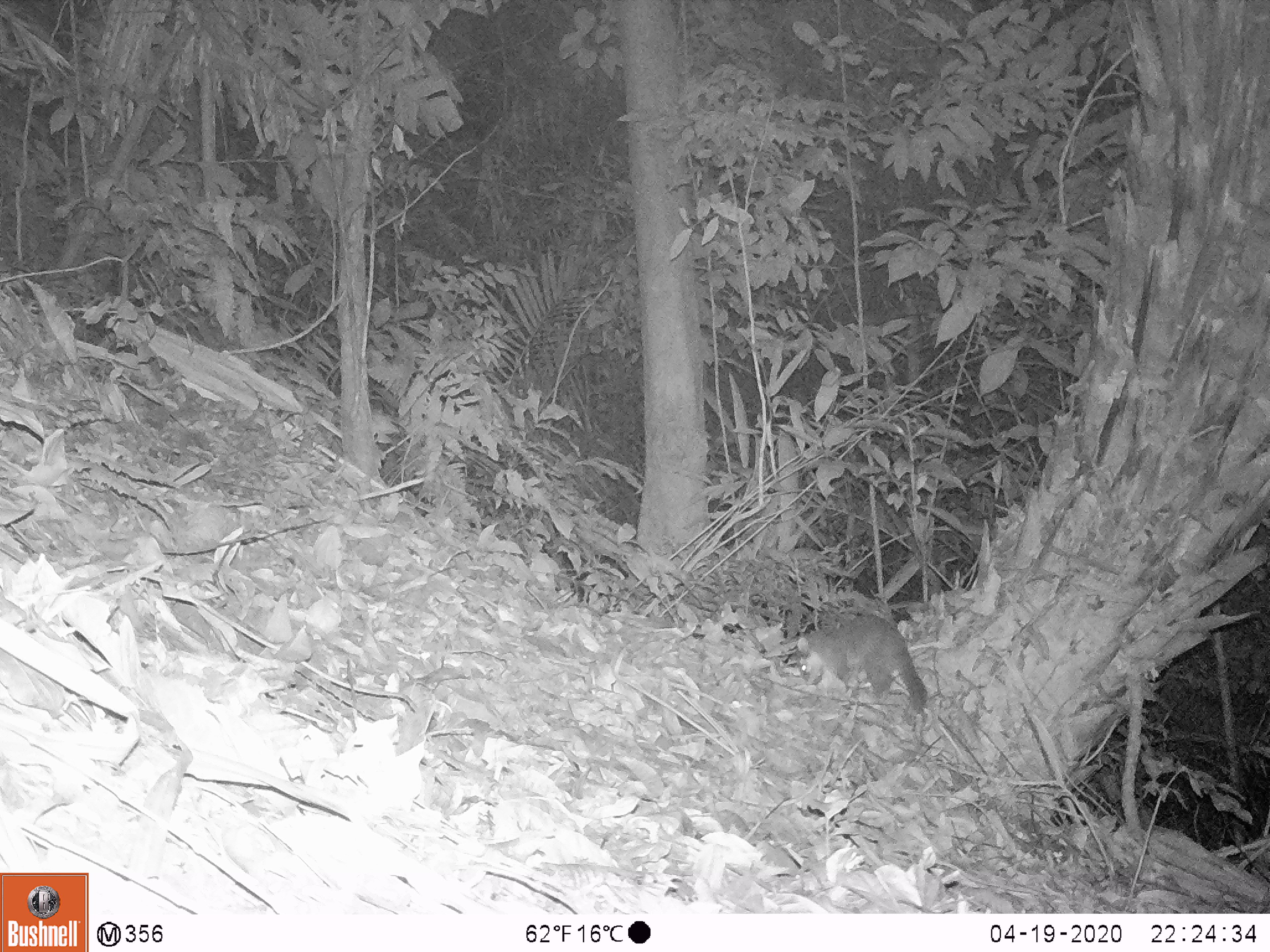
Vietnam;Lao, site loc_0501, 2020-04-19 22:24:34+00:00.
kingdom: Animalia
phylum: Chordata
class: Mammalia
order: Carnivora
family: Mustelidae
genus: Melogale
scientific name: Melogale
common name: ferret badger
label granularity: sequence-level